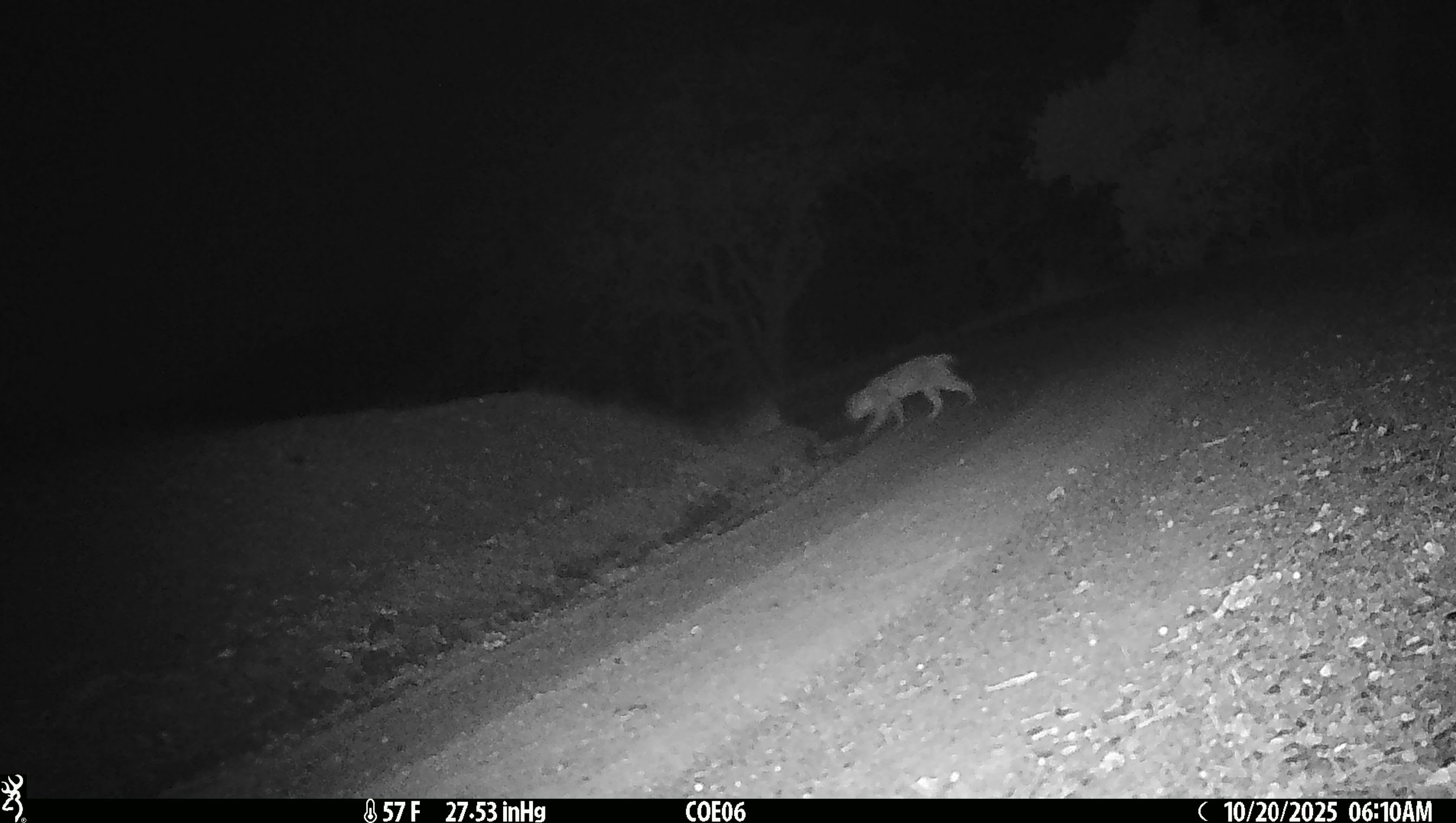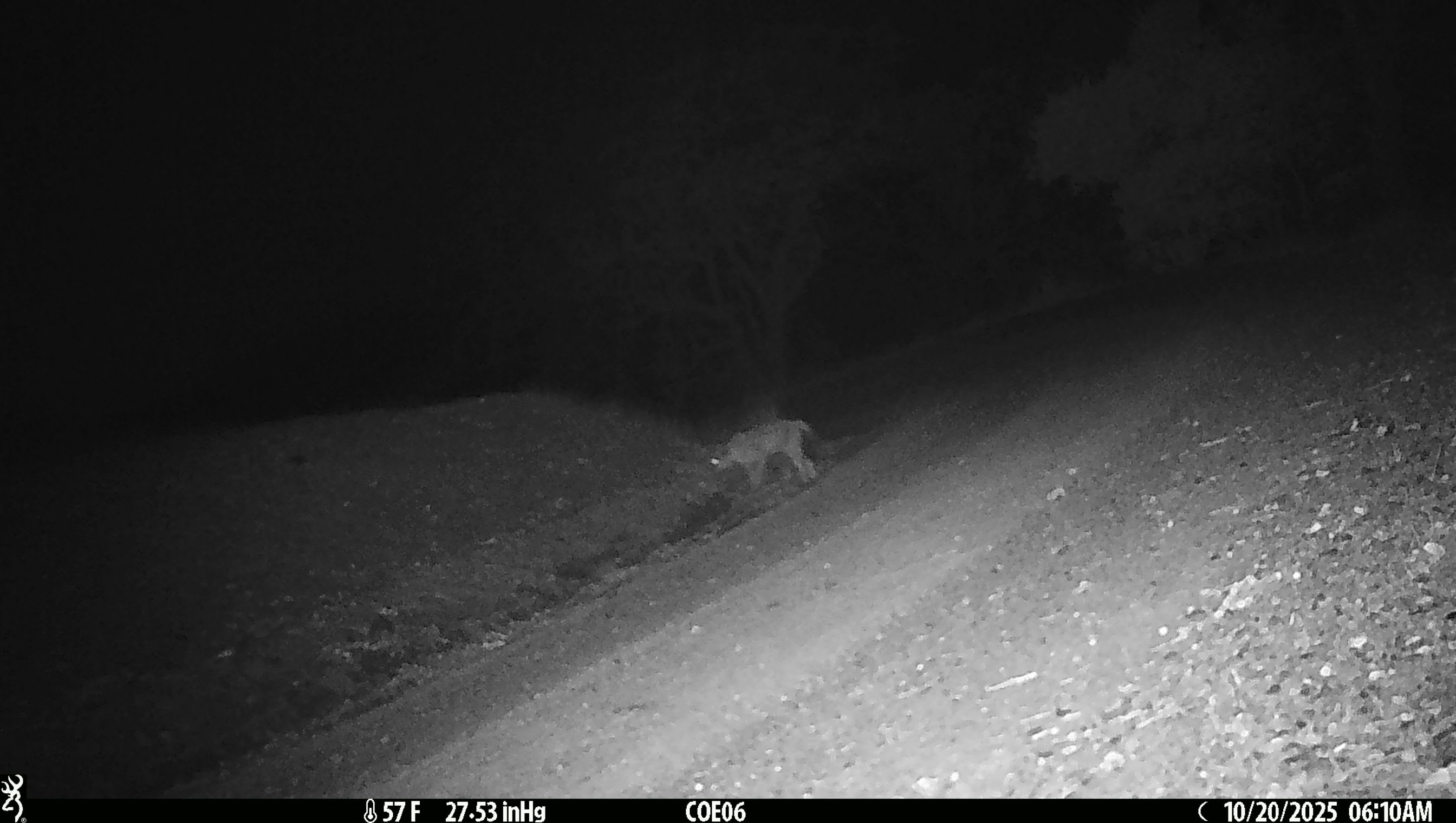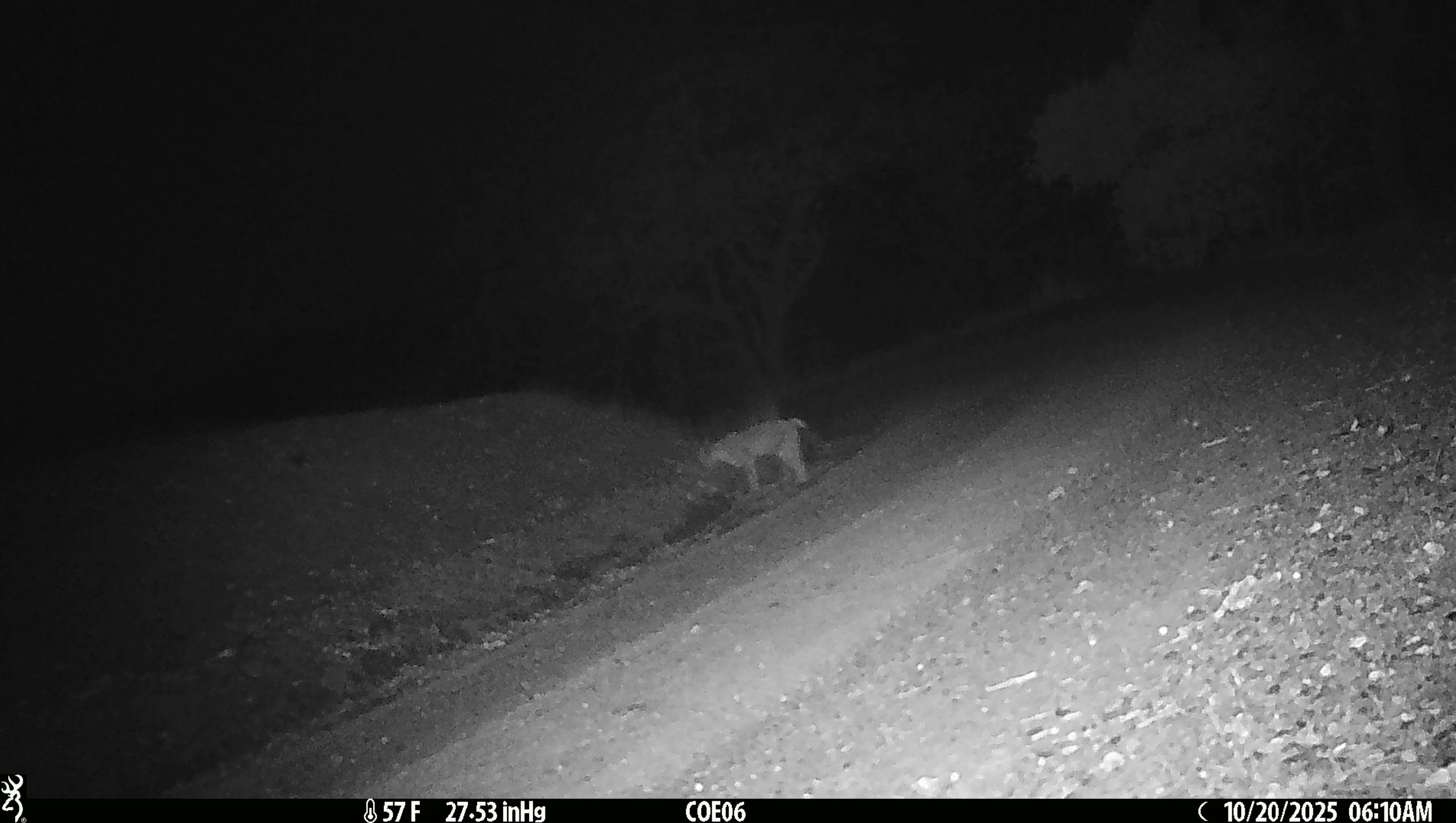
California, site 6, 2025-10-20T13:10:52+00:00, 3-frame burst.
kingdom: Animalia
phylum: Chordata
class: Mammalia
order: Carnivora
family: Felidae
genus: Lynx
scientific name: Lynx rufus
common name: bobcat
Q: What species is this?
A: Bobcat (Lynx rufus).